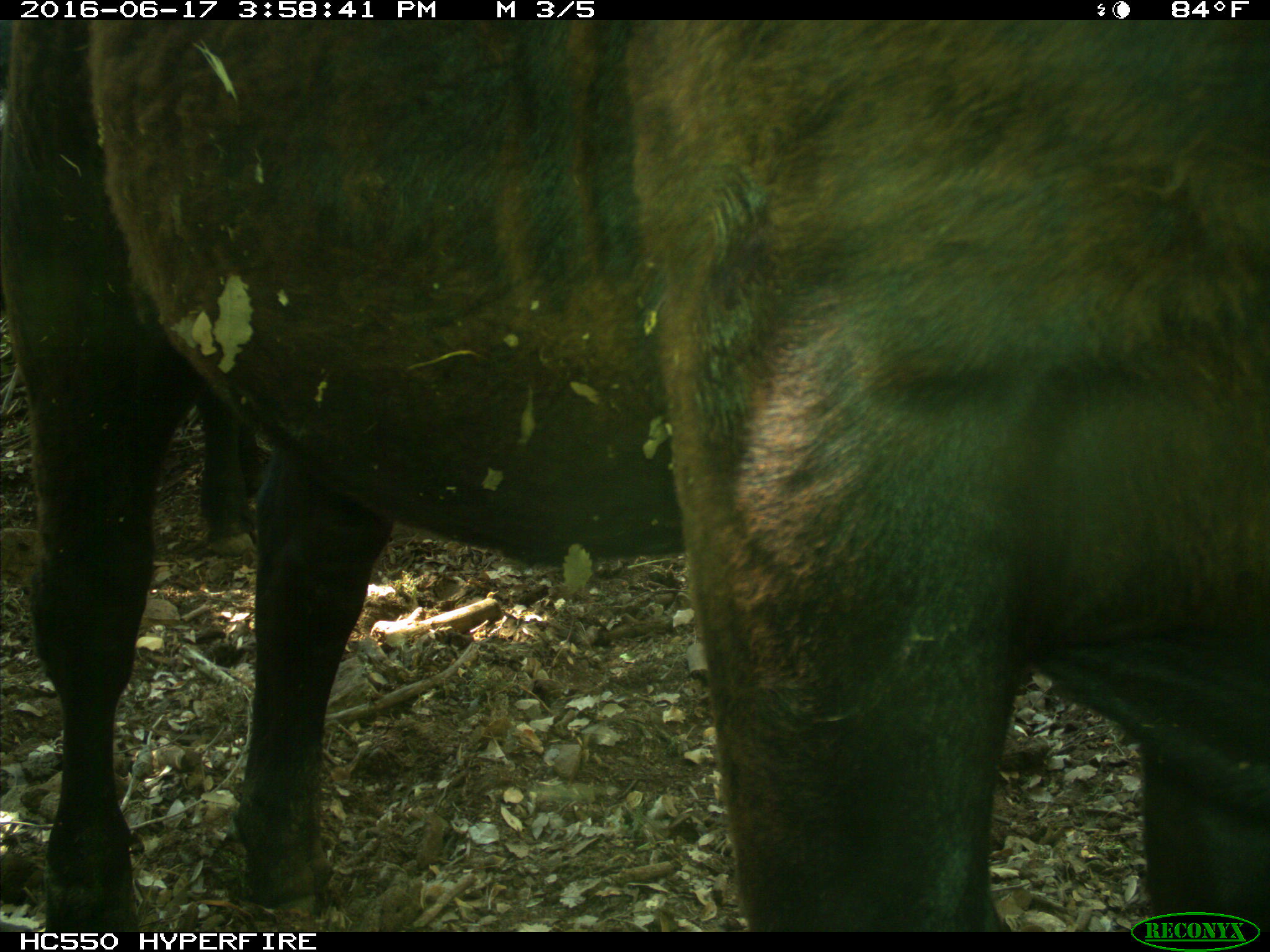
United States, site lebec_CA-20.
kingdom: Animalia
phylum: Chordata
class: Mammalia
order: Artiodactyla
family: Bovidae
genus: Bos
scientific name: Bos taurus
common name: domestic cow